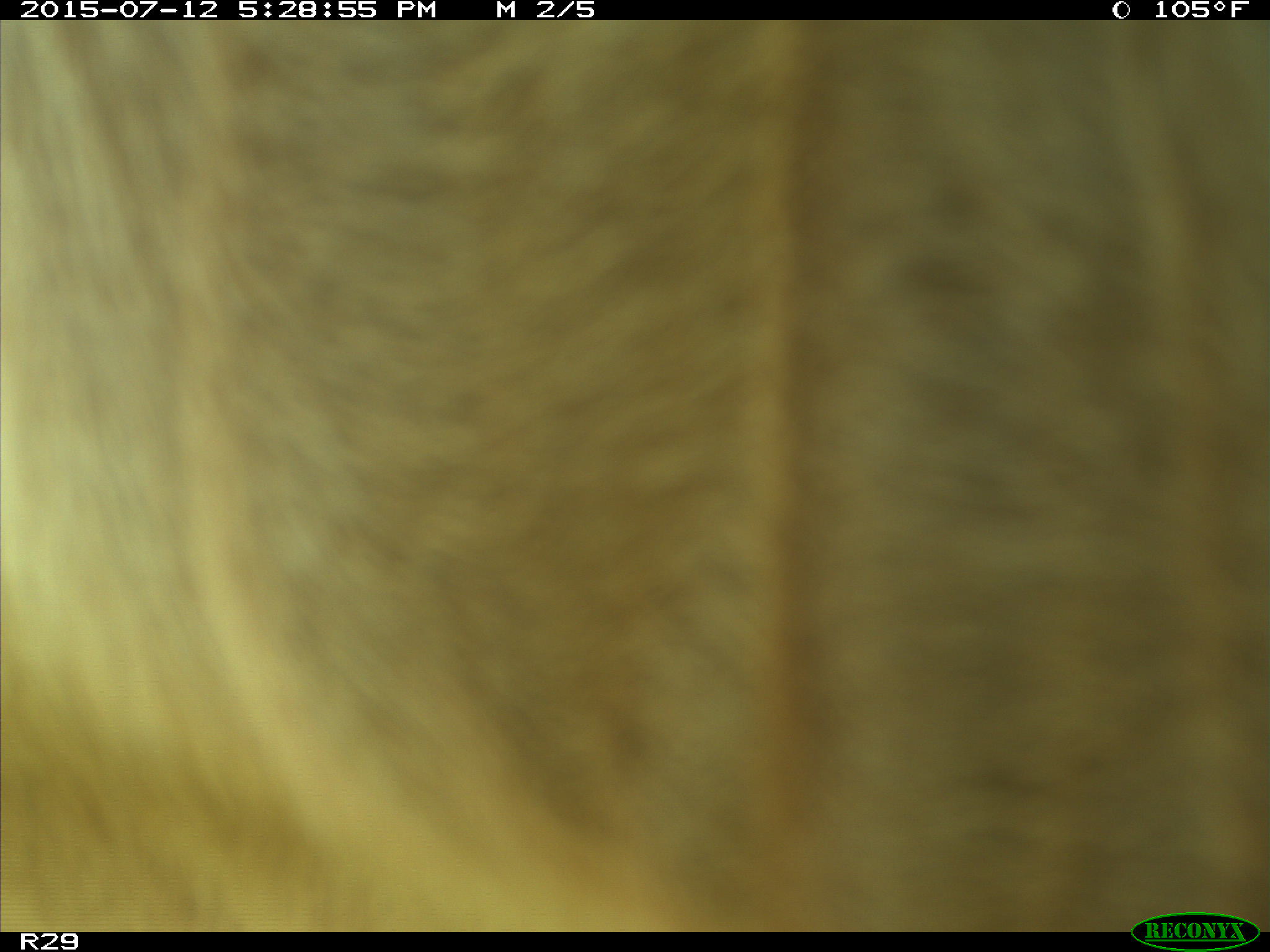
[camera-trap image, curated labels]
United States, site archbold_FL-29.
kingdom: Animalia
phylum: Chordata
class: Mammalia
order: Artiodactyla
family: Bovidae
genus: Bos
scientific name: Bos taurus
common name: domestic cow